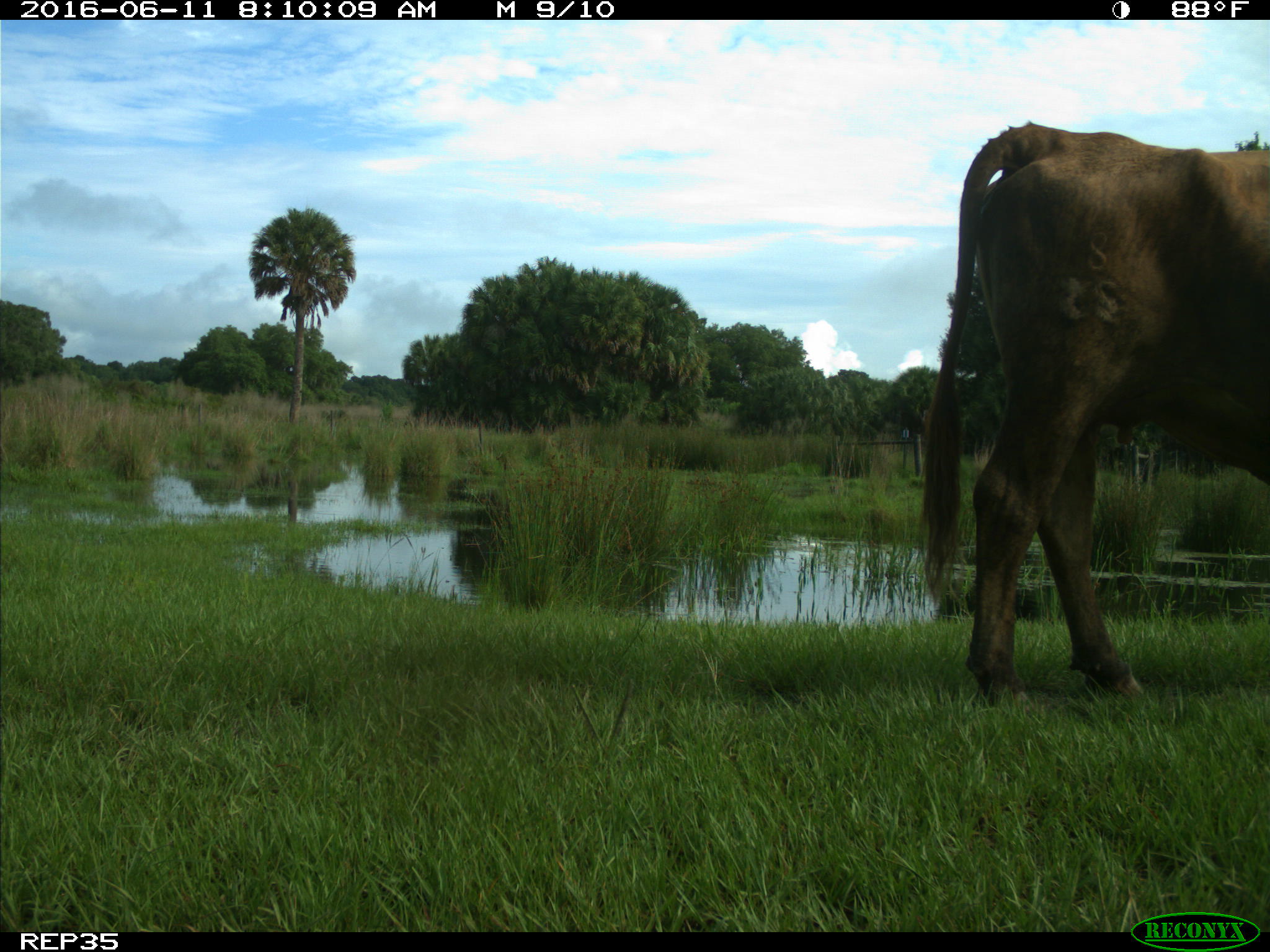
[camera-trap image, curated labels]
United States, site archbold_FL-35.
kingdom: Animalia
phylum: Chordata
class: Mammalia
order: Artiodactyla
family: Bovidae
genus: Bos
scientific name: Bos taurus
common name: domestic cow